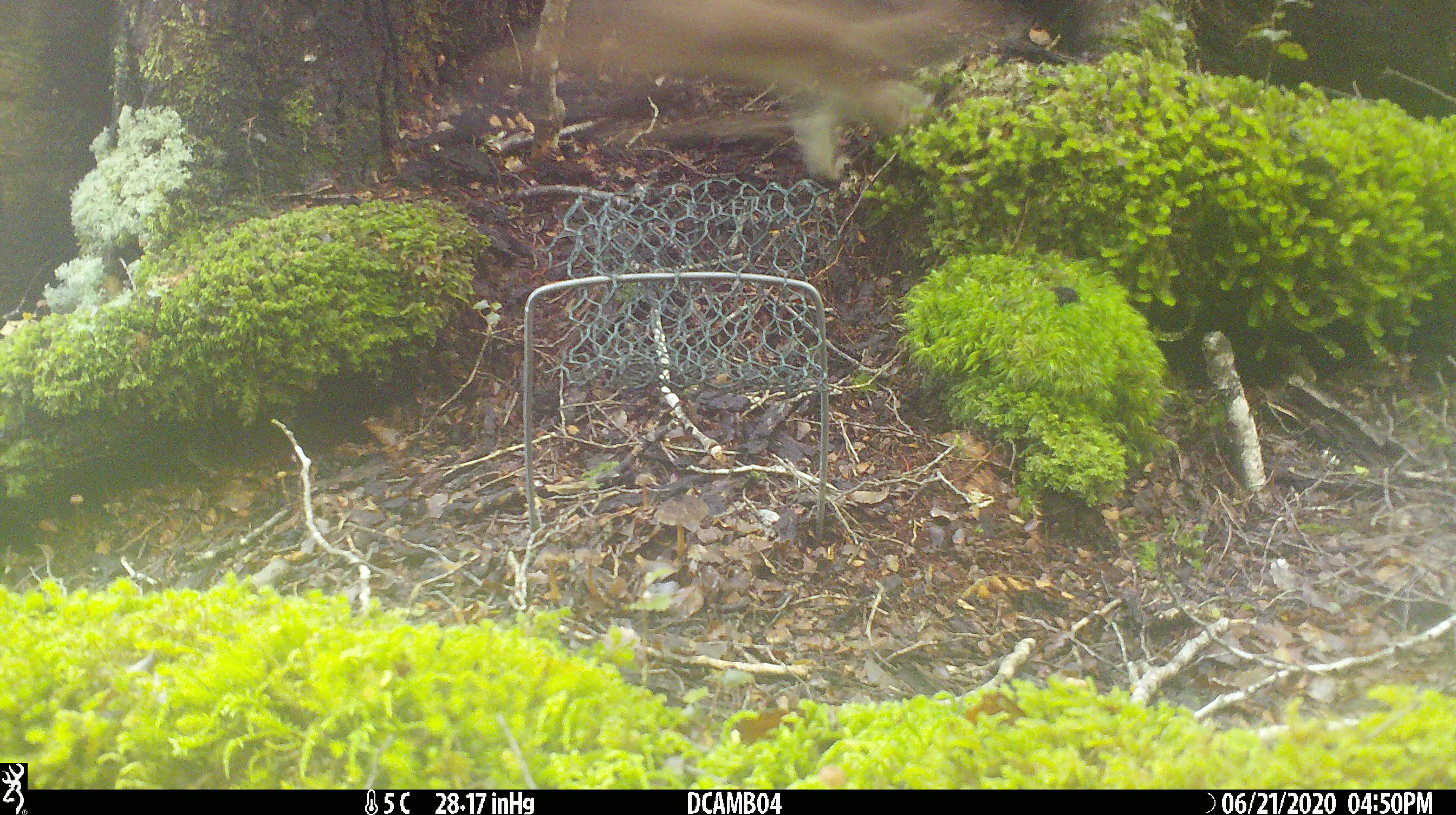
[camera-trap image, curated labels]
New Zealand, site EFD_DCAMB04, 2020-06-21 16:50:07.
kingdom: Animalia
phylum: Chordata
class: Mammalia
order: Carnivora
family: Mustelidae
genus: Mustela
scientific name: Mustela erminea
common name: stoat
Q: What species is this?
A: Stoat (Mustela erminea).